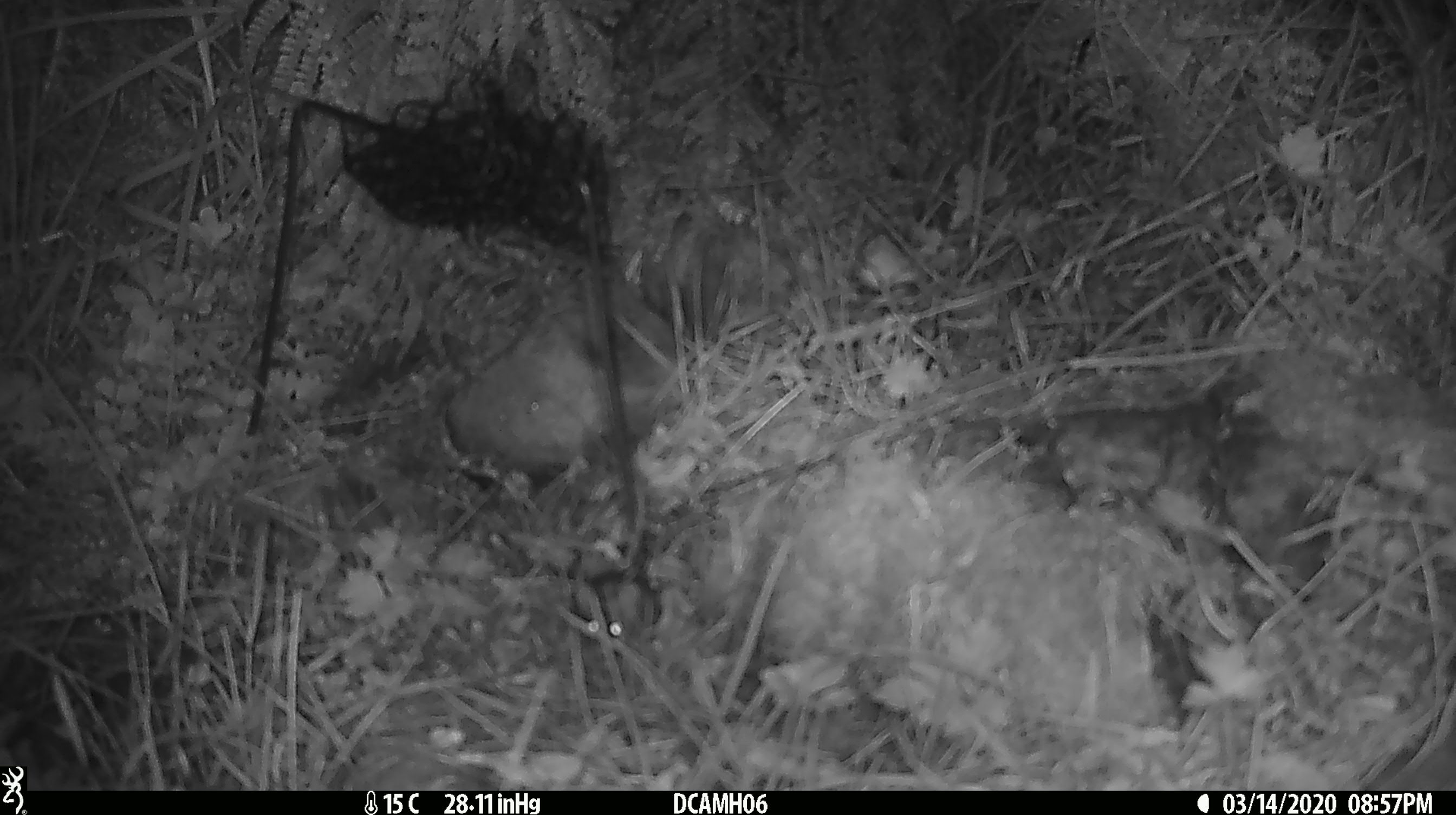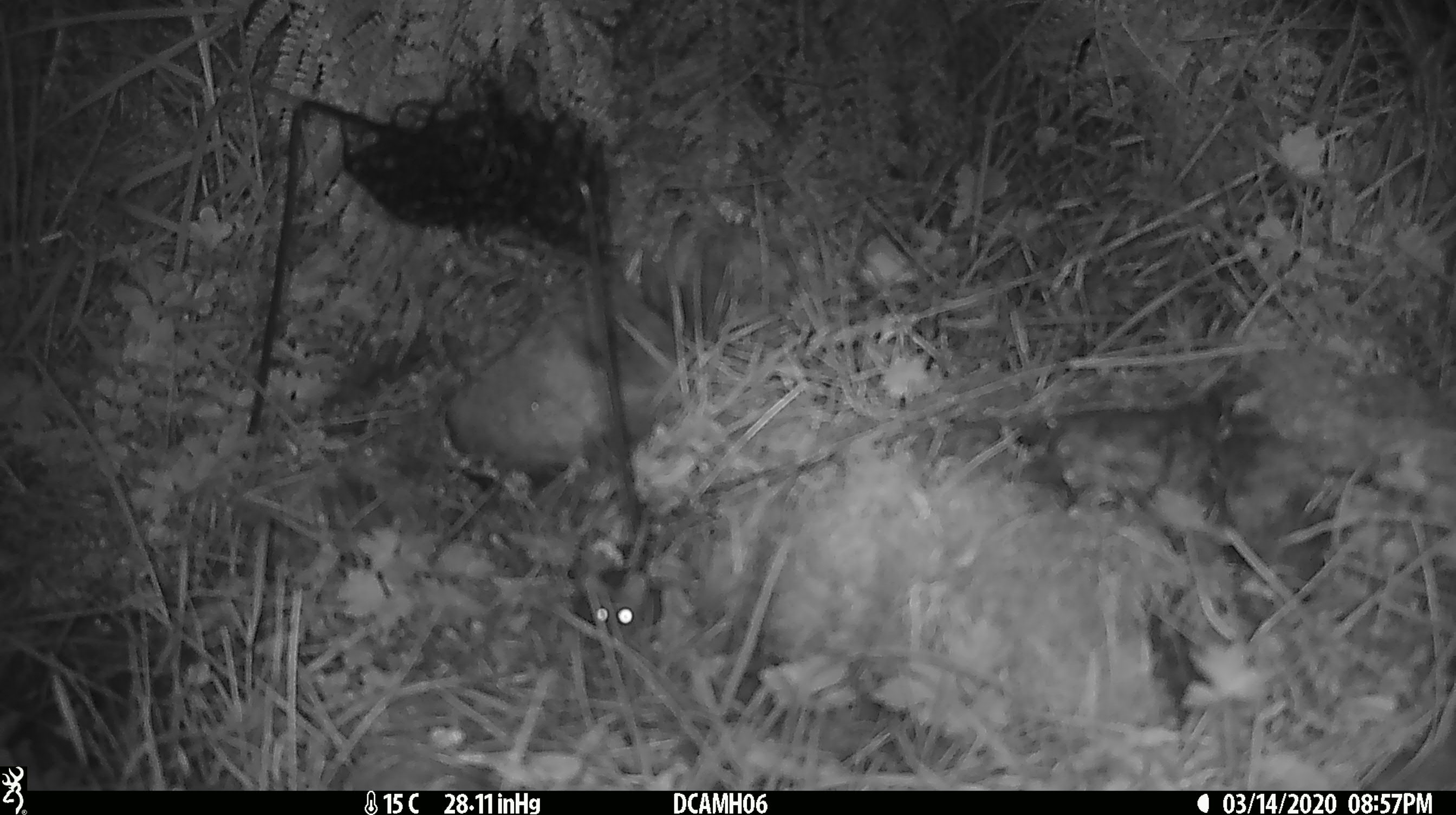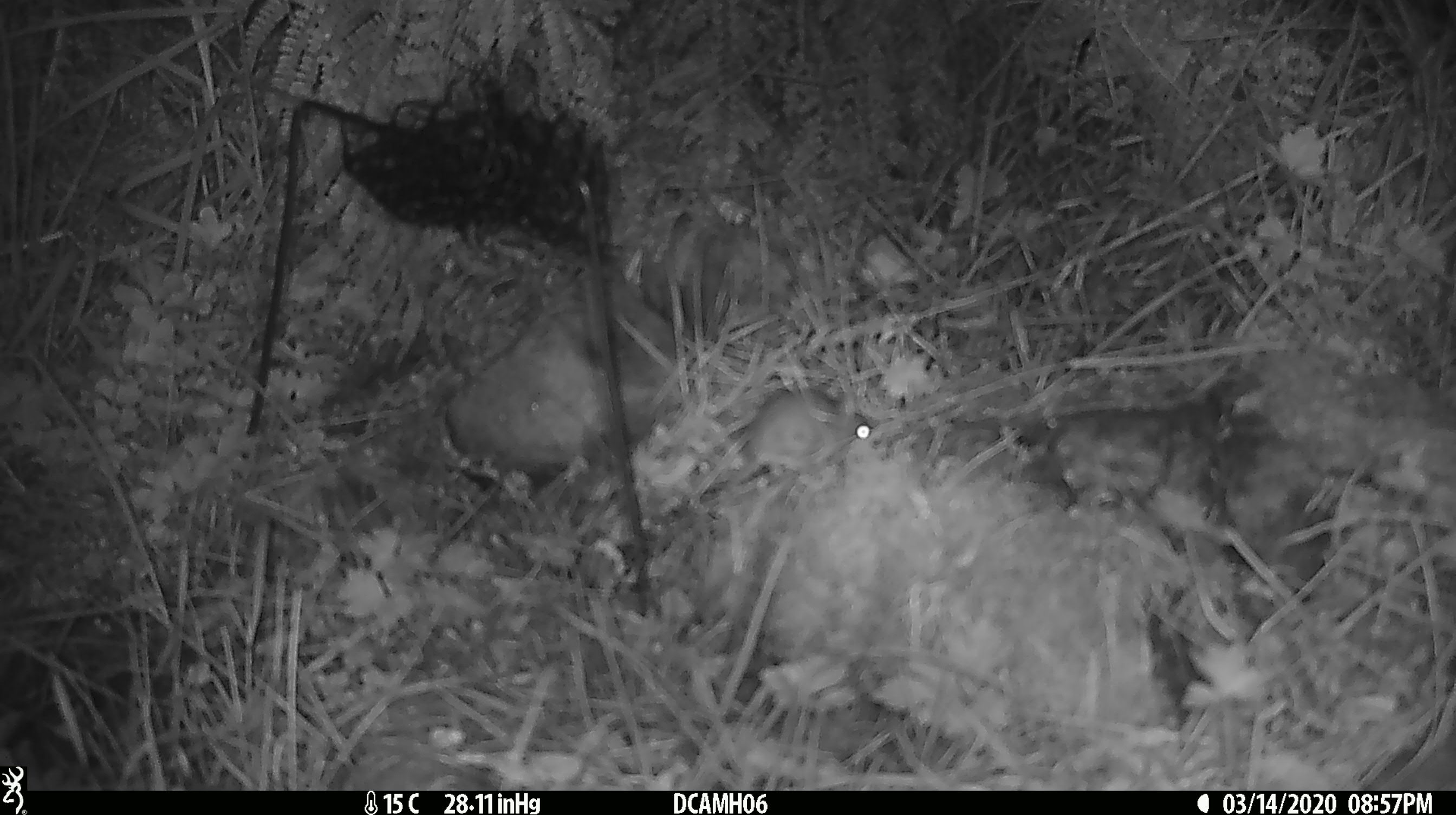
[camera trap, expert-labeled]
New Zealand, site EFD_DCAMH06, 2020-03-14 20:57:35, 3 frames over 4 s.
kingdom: Animalia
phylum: Chordata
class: Mammalia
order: Rodentia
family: Muridae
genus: Mus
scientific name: Mus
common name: mouse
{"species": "mouse (Mus)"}